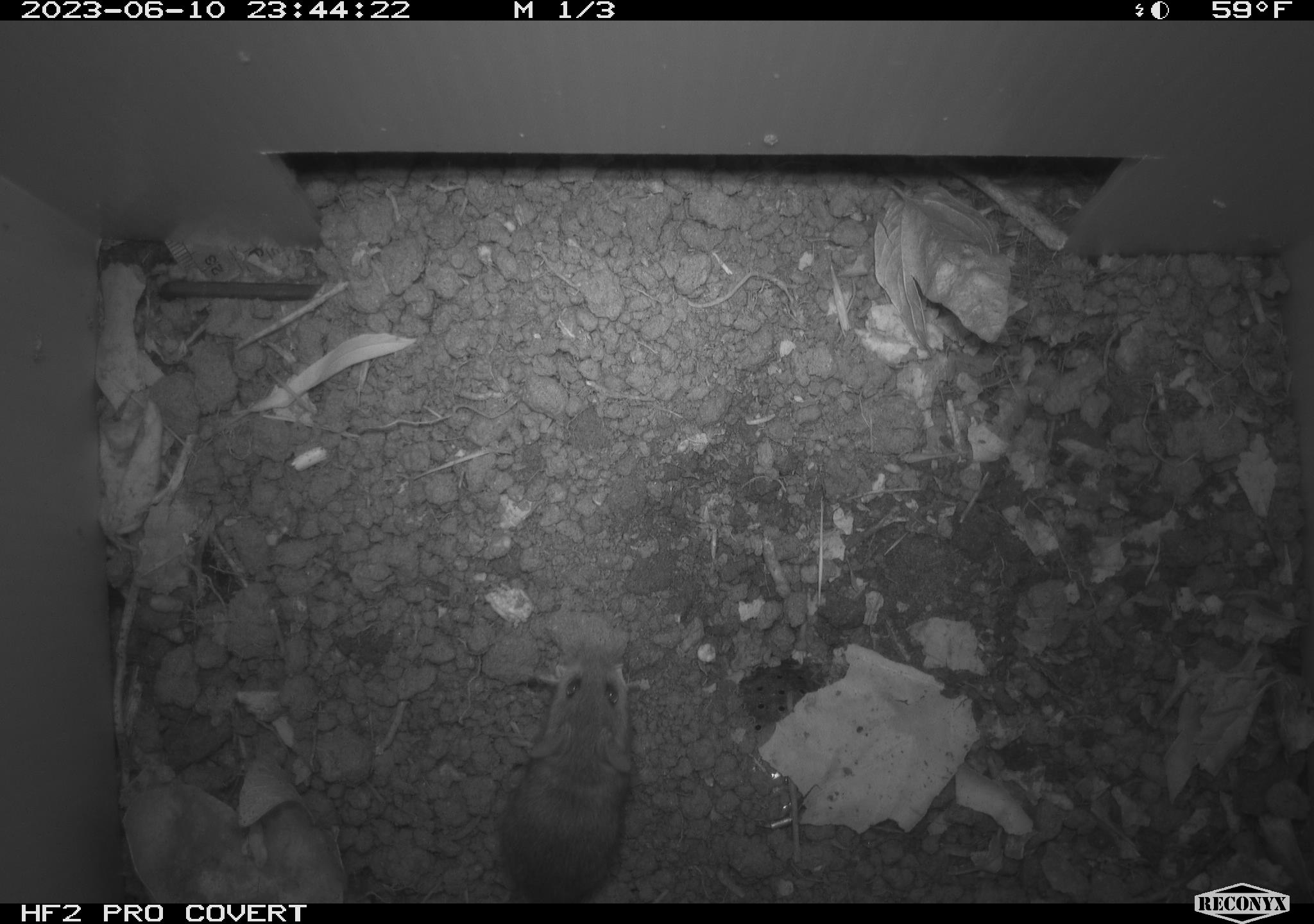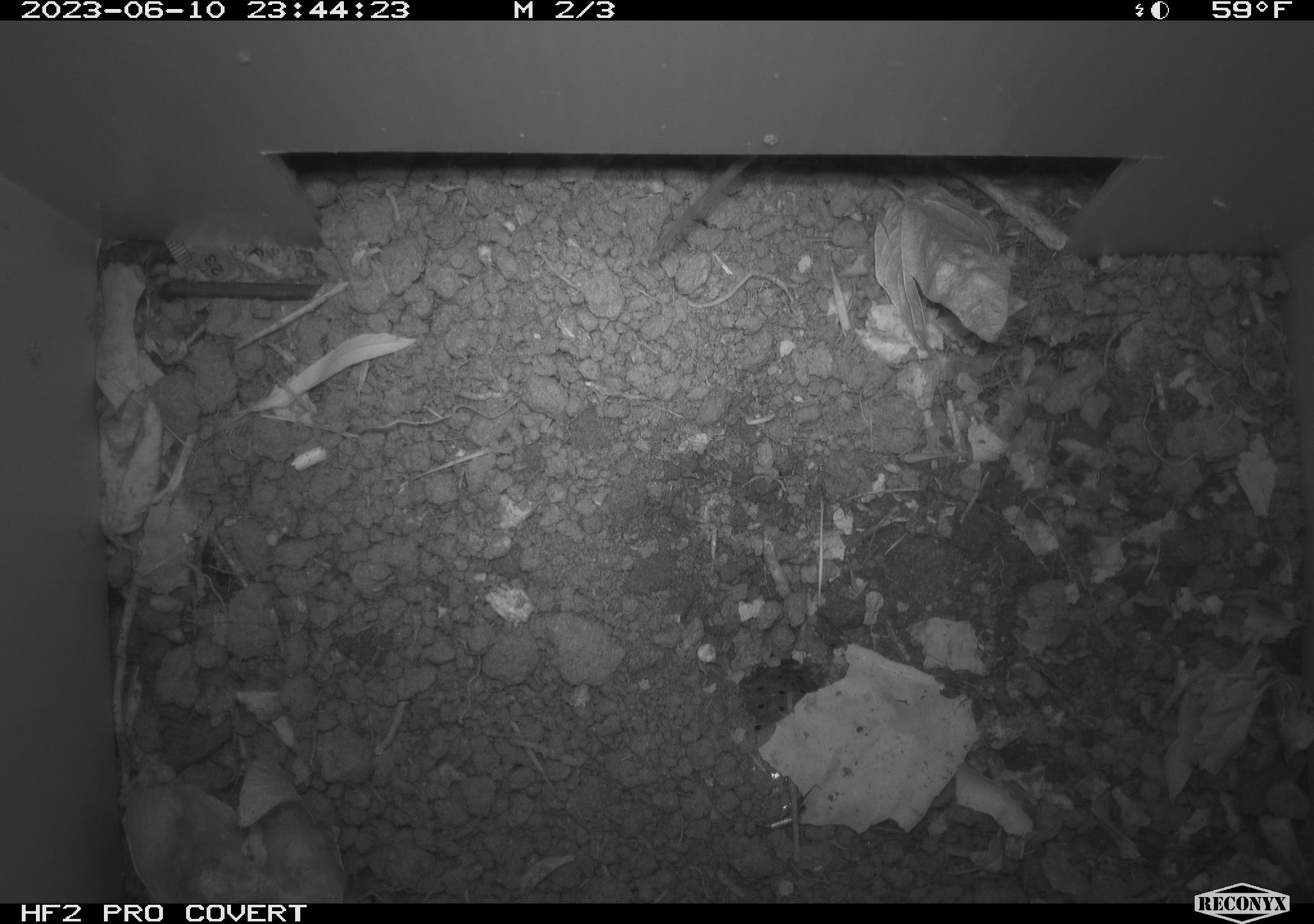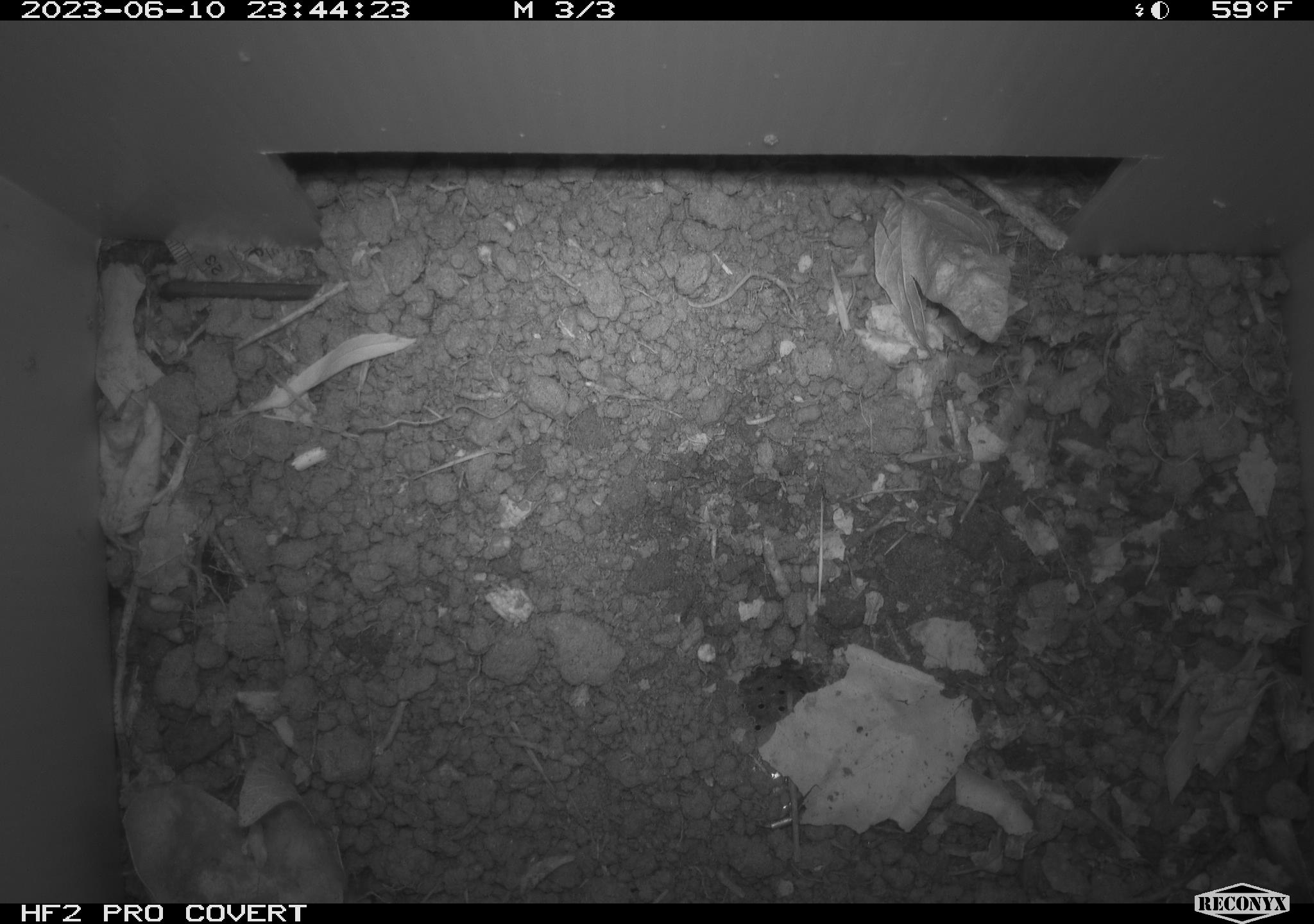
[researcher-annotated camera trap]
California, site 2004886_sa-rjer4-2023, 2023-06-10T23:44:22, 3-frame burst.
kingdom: Animalia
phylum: Chordata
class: Mammalia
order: Rodentia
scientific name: Rodentia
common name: mouse species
Mouse species (Rodentia).